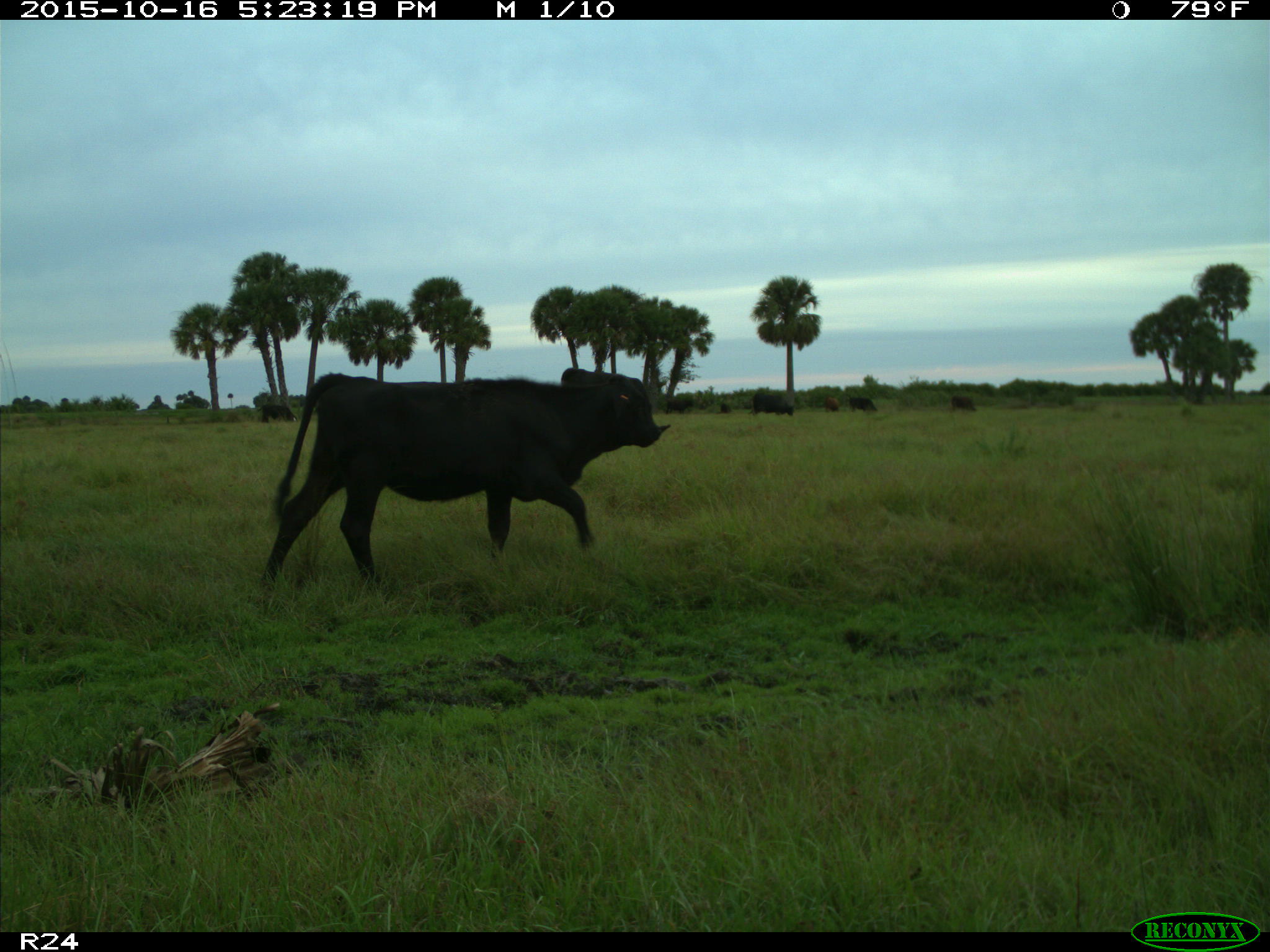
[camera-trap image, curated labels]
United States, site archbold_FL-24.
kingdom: Animalia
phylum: Chordata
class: Mammalia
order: Artiodactyla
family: Bovidae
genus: Bos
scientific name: Bos taurus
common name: domestic cow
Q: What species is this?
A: Bos taurus (domestic cow).